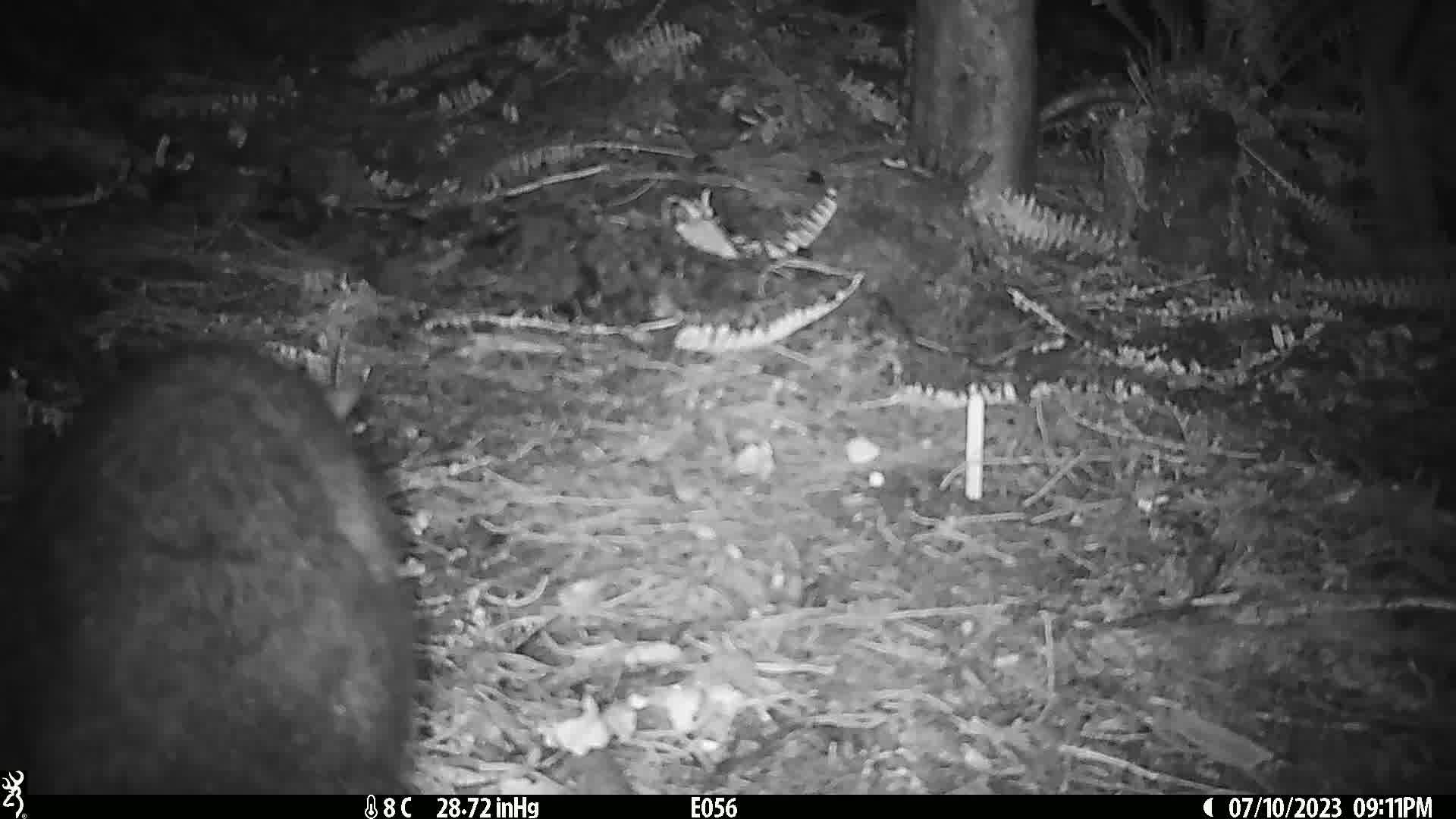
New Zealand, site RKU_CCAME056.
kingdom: Animalia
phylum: Chordata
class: Mammalia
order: Diprotodontia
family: Phalangeridae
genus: Trichosurus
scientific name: Trichosurus vulpecula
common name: common brushtail possum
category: possum